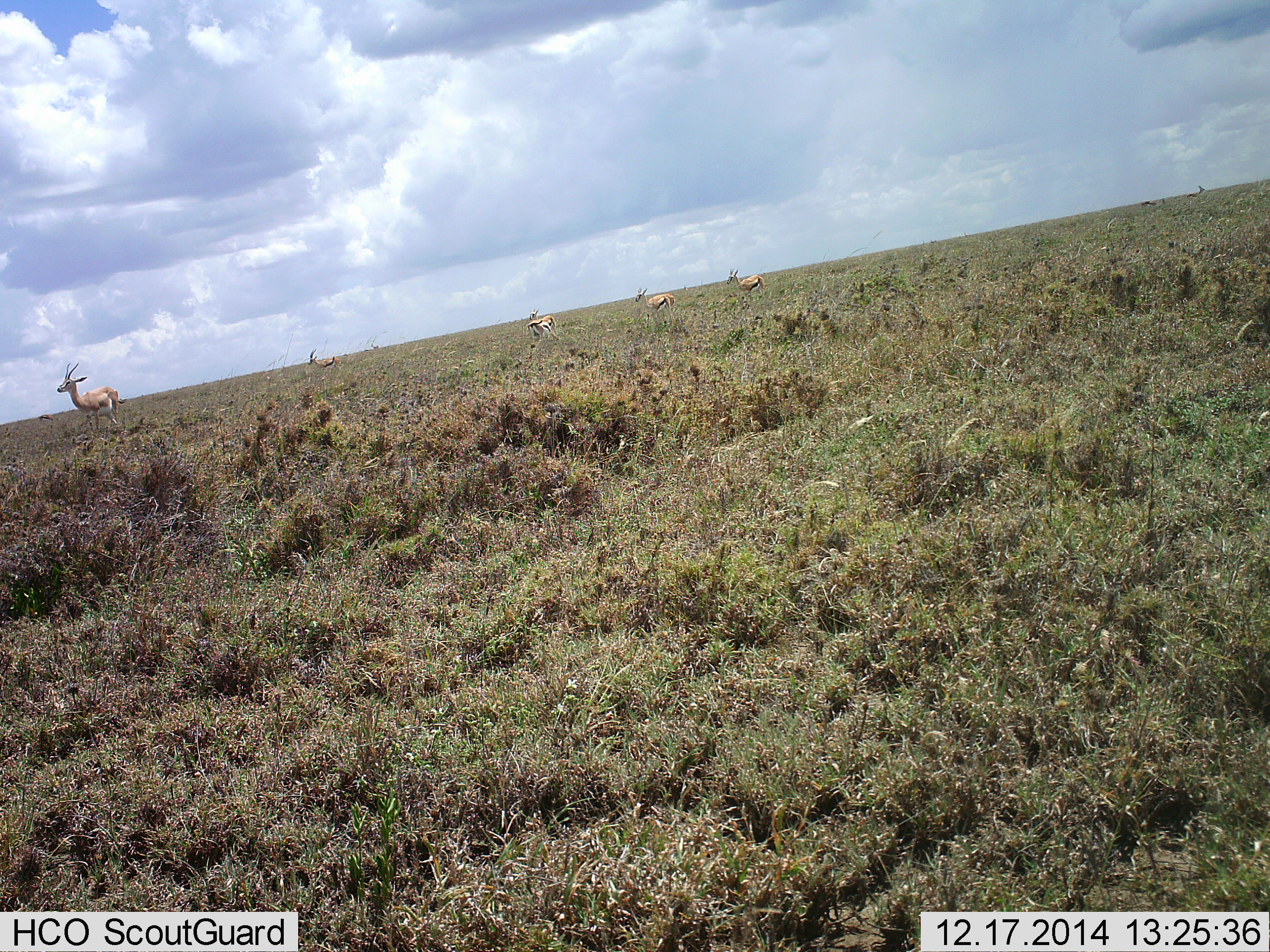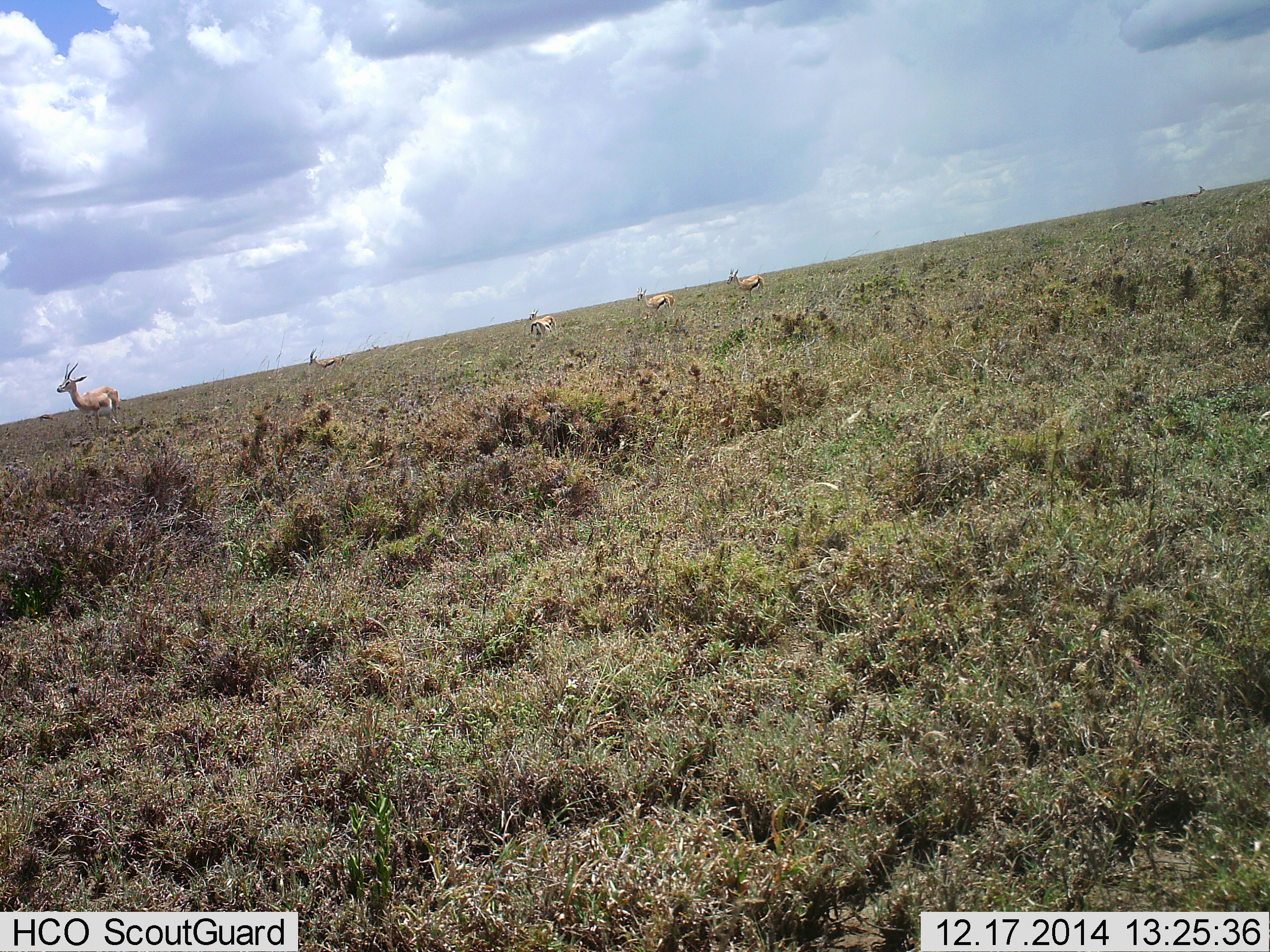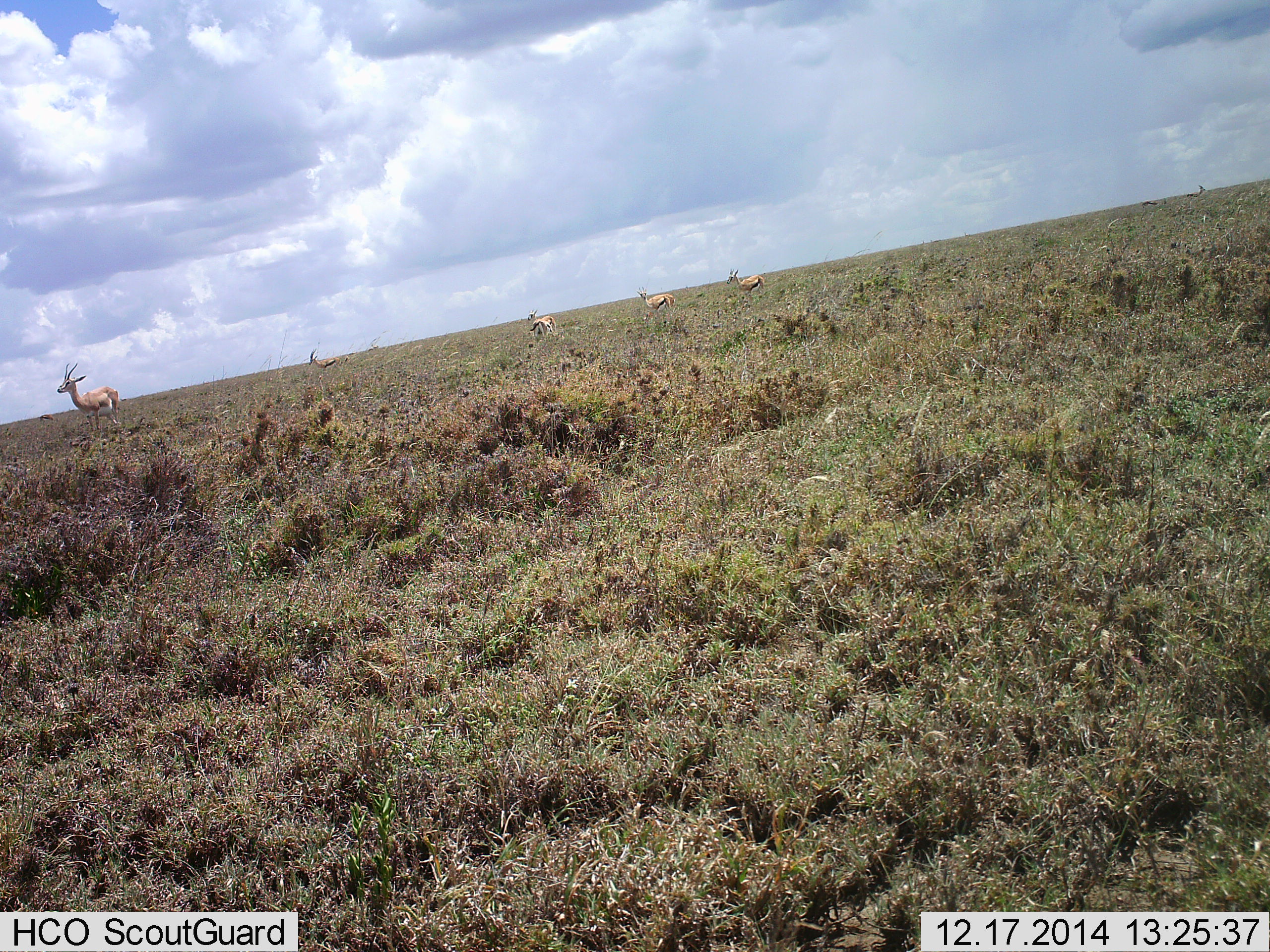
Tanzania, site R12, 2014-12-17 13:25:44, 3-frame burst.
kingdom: Animalia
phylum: Chordata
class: Mammalia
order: Artiodactyla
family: Bovidae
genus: Eudorcas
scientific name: Eudorcas thomsonii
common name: thomson's gazelle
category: gazellethomsons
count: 5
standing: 91%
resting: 0%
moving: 18%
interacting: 0%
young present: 0%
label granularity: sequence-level